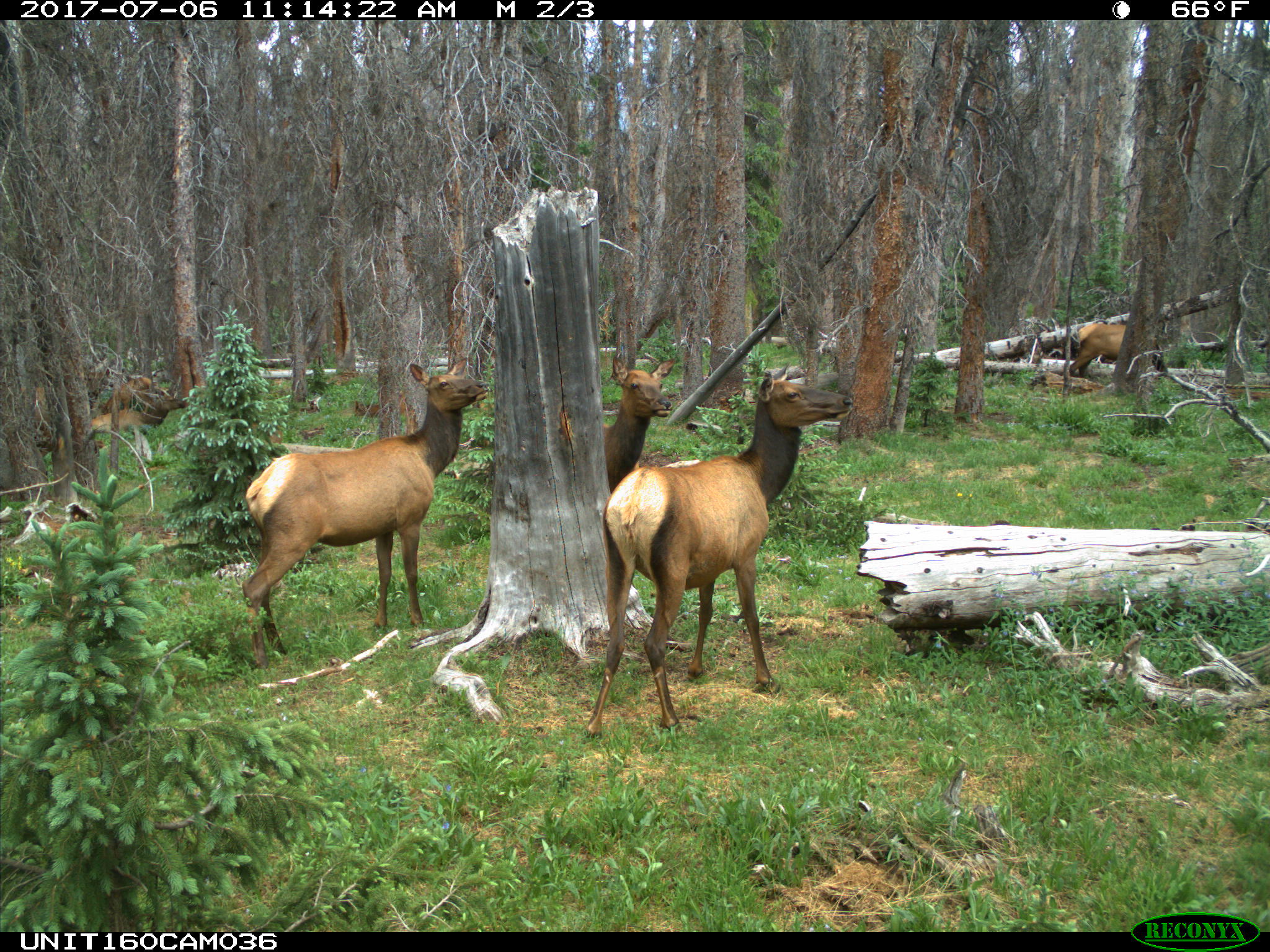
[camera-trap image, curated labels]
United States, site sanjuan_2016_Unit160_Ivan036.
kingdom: Animalia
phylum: Chordata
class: Mammalia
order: Artiodactyla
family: Cervidae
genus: Cervus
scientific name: Cervus elaphus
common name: red deer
Cervus elaphus (red deer).